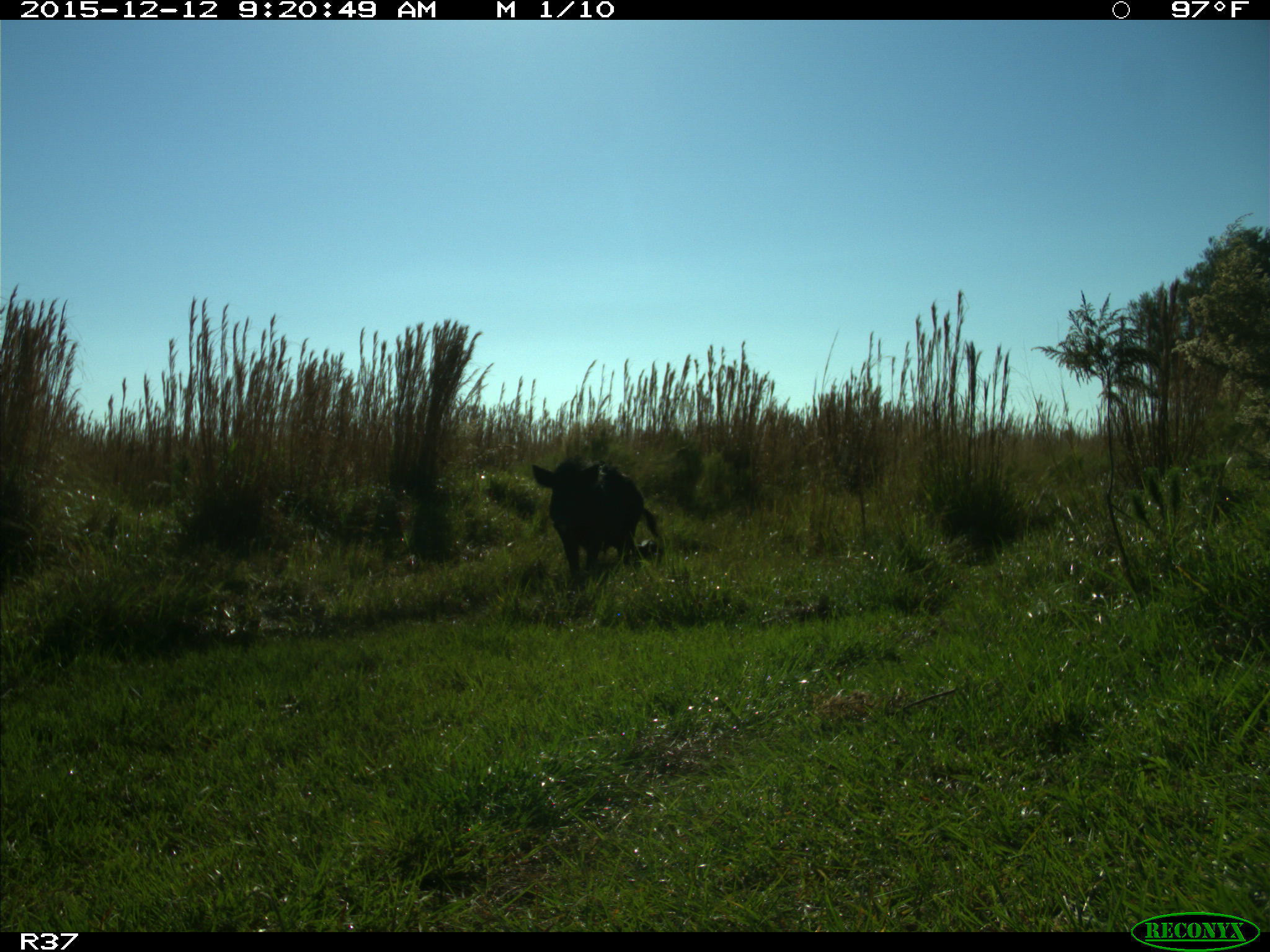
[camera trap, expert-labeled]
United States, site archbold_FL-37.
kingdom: Animalia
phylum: Chordata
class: Mammalia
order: Artiodactyla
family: Suidae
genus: Sus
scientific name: Sus scrofa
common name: wild boar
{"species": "Sus scrofa (wild boar)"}